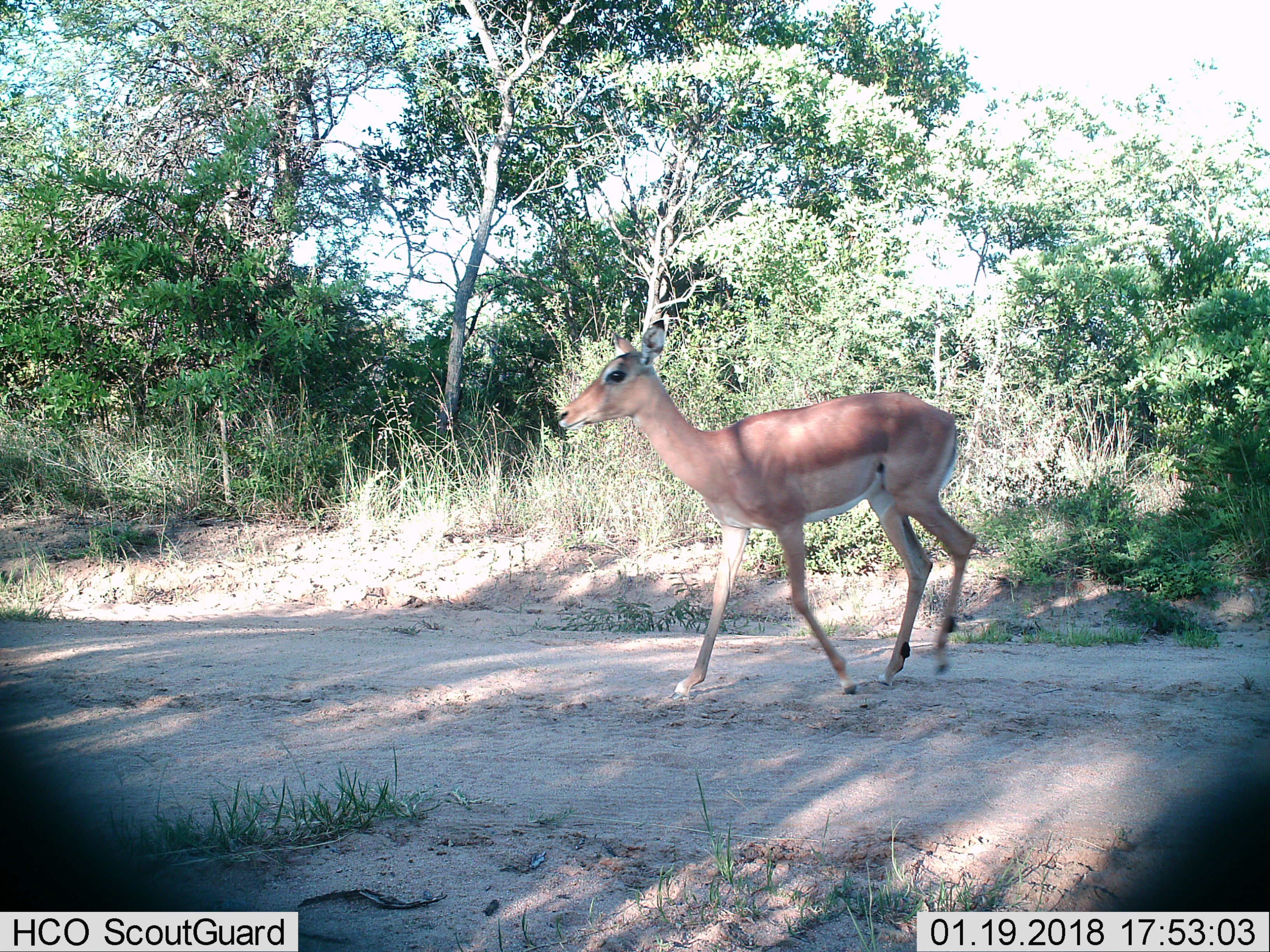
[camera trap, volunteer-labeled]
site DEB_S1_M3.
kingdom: Animalia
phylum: Chordata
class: Mammalia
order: Artiodactyla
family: Bovidae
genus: Aepyceros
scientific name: Aepyceros melampus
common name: impala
Impala (Aepyceros melampus), count 1. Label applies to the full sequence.